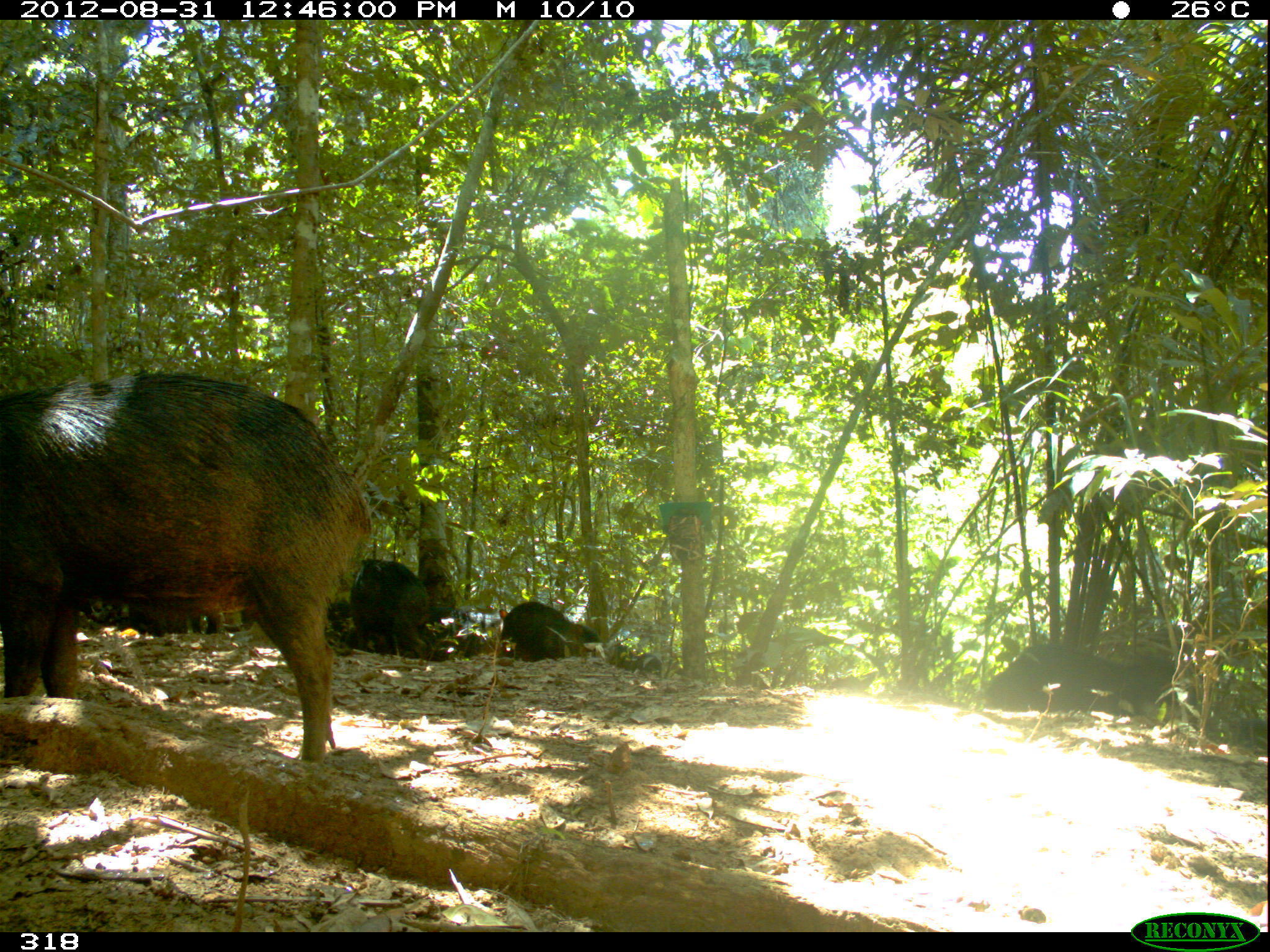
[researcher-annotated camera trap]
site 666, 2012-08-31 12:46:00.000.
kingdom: Animalia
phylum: Chordata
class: Mammalia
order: Artiodactyla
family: Tayassuidae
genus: Tayassu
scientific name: Tayassu pecari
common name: white-lipped peccary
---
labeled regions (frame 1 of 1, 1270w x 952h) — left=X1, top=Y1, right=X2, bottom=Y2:
tayassu pecari: left=1, top=366, right=370, bottom=765; left=984, top=645, right=1176, bottom=716; left=325, top=588, right=475, bottom=661; left=350, top=558, right=431, bottom=658; left=501, top=600, right=600, bottom=659; left=611, top=643, right=662, bottom=675